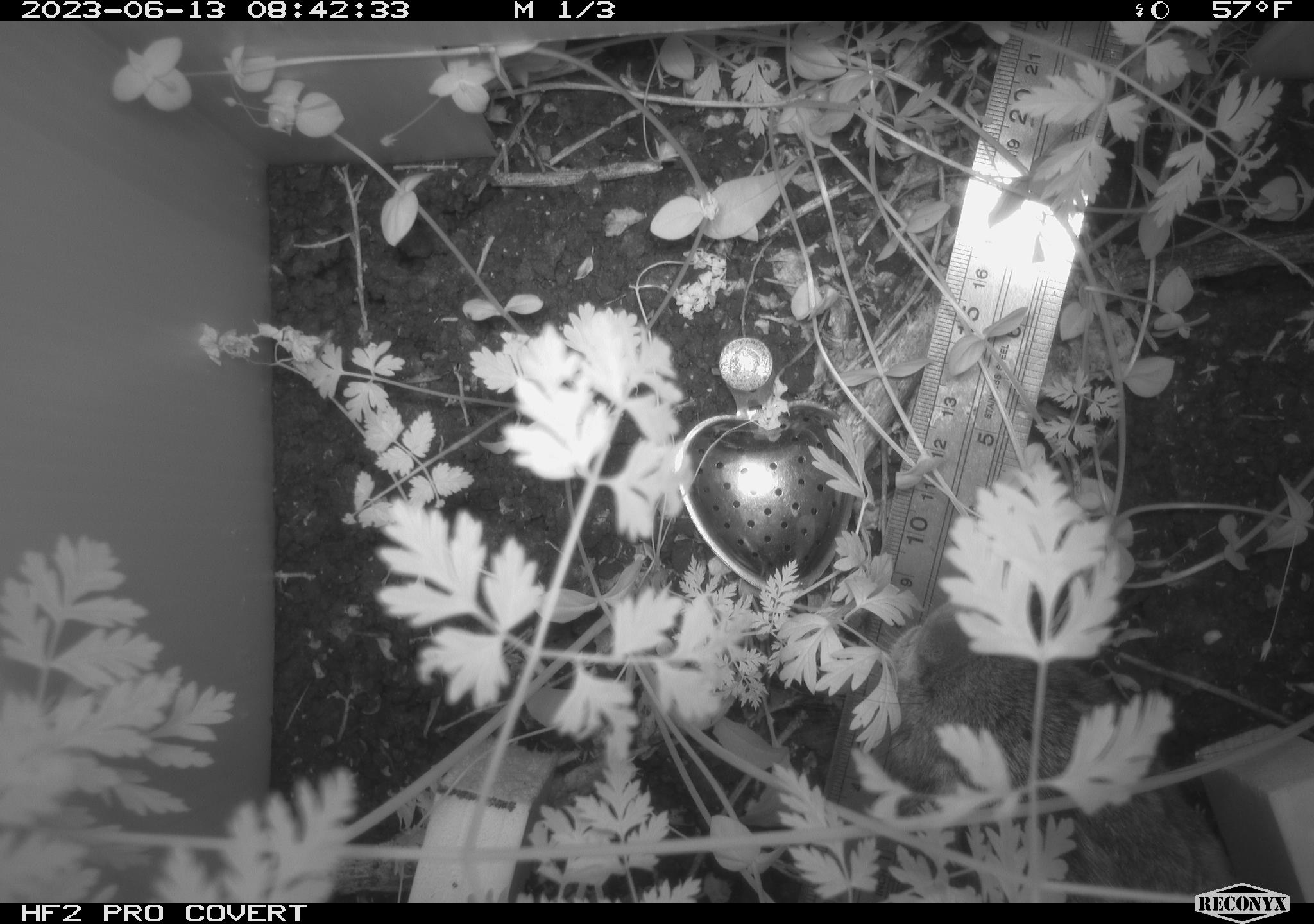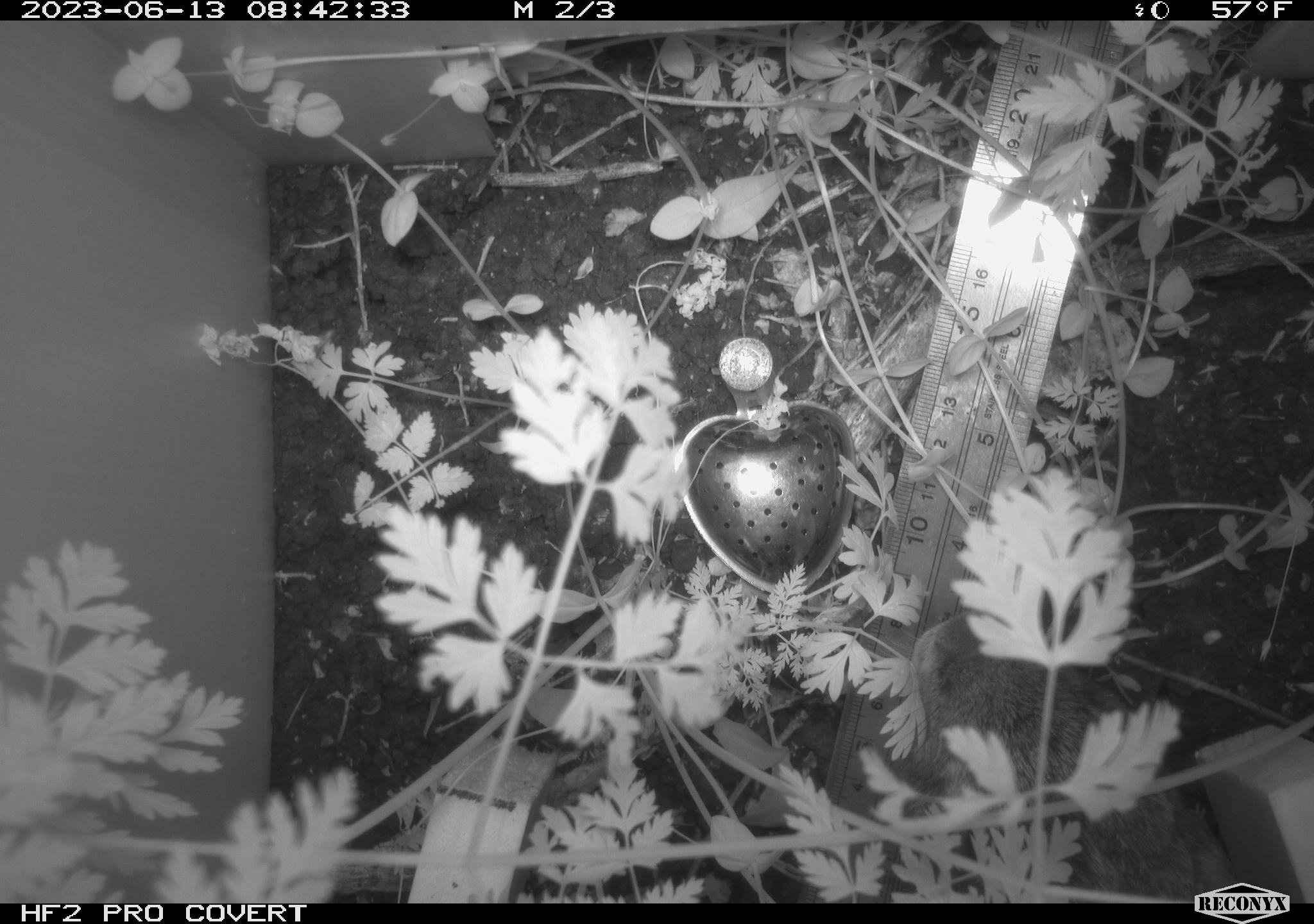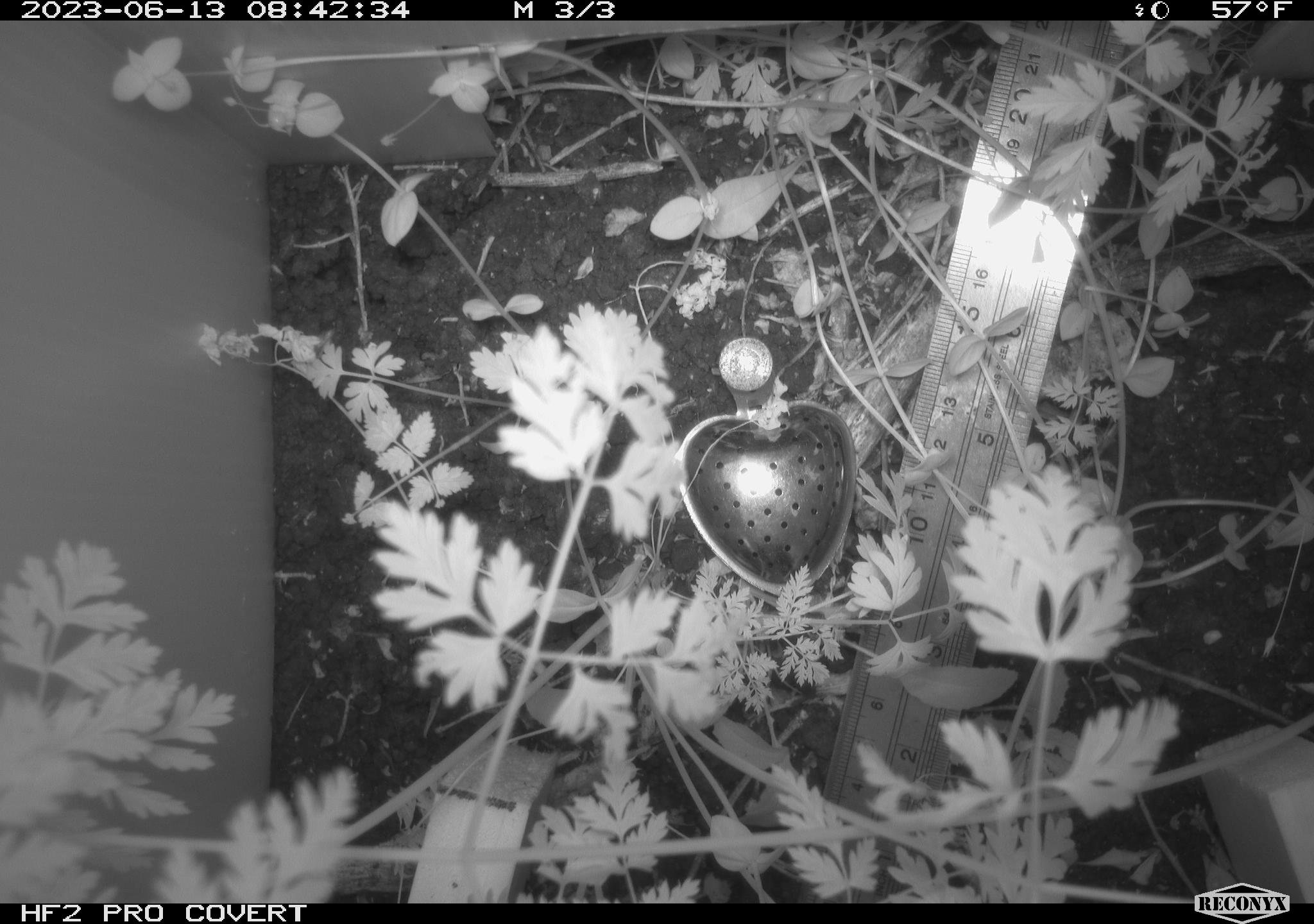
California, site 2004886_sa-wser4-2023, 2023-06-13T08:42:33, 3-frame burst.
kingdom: Animalia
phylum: Chordata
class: Mammalia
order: Lagomorpha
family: Leporidae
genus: Sylvilagus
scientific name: Sylvilagus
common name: cottontail rabbits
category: sylvilagus species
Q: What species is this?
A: Sylvilagus species (cottontail rabbits) (Sylvilagus).